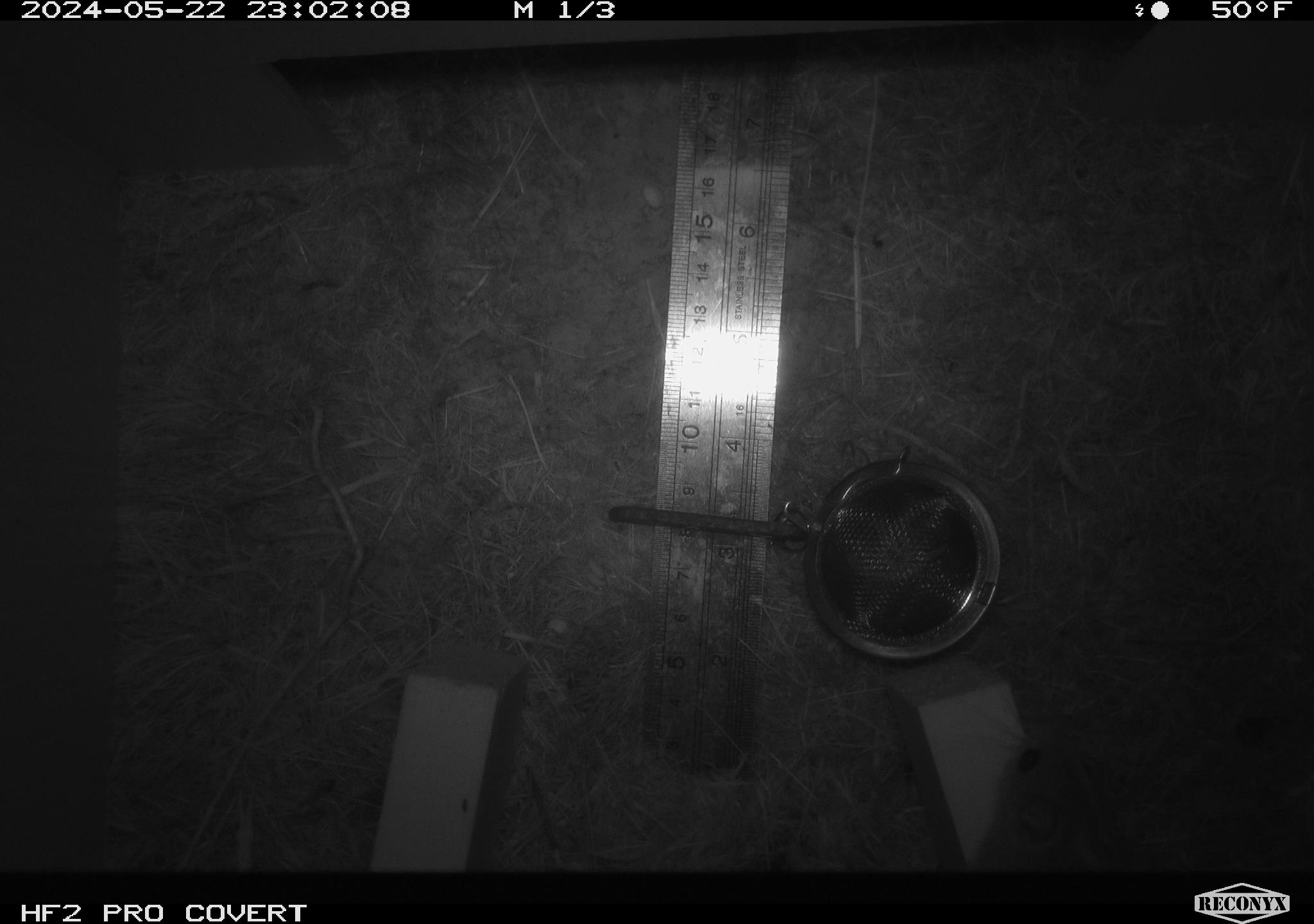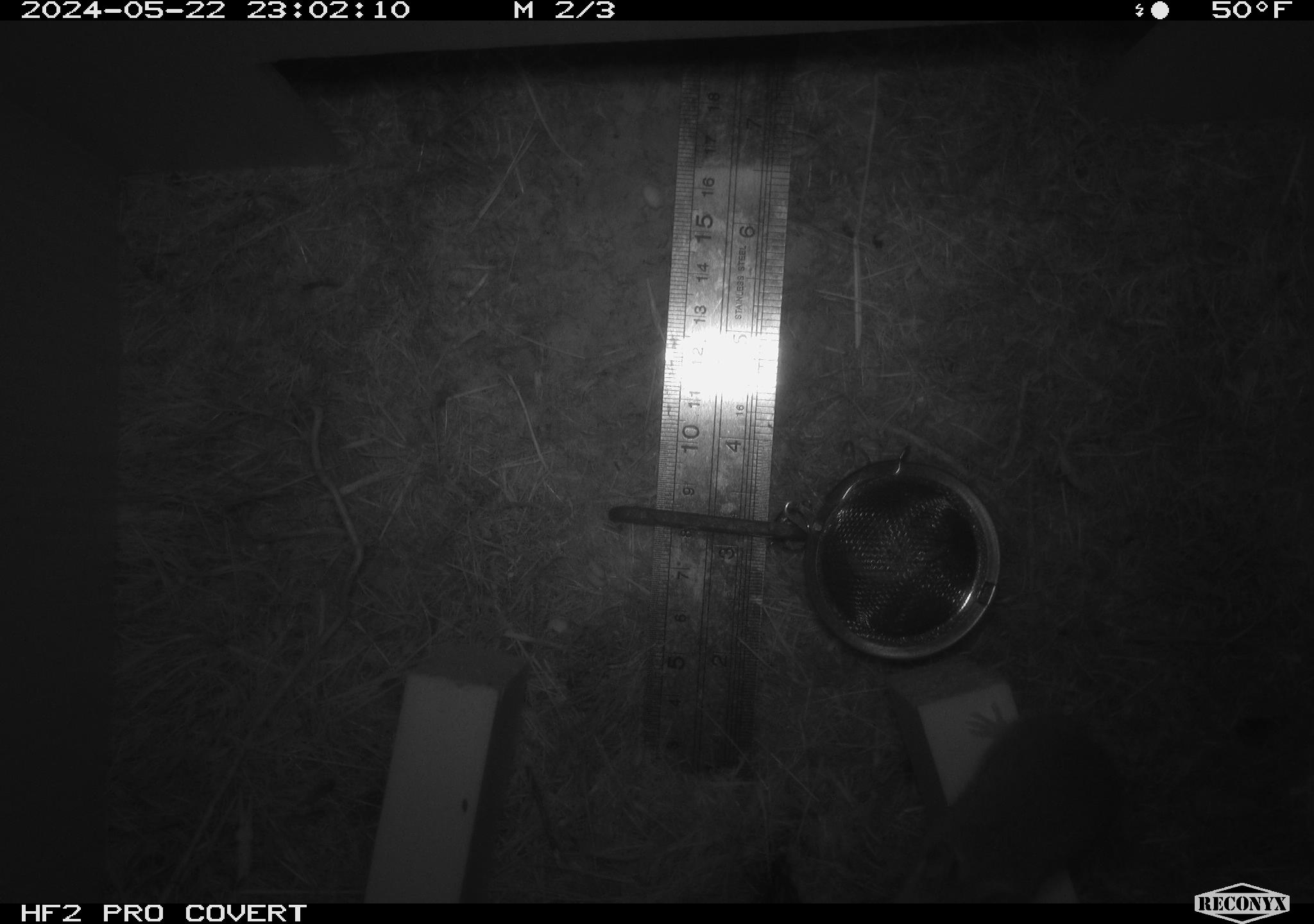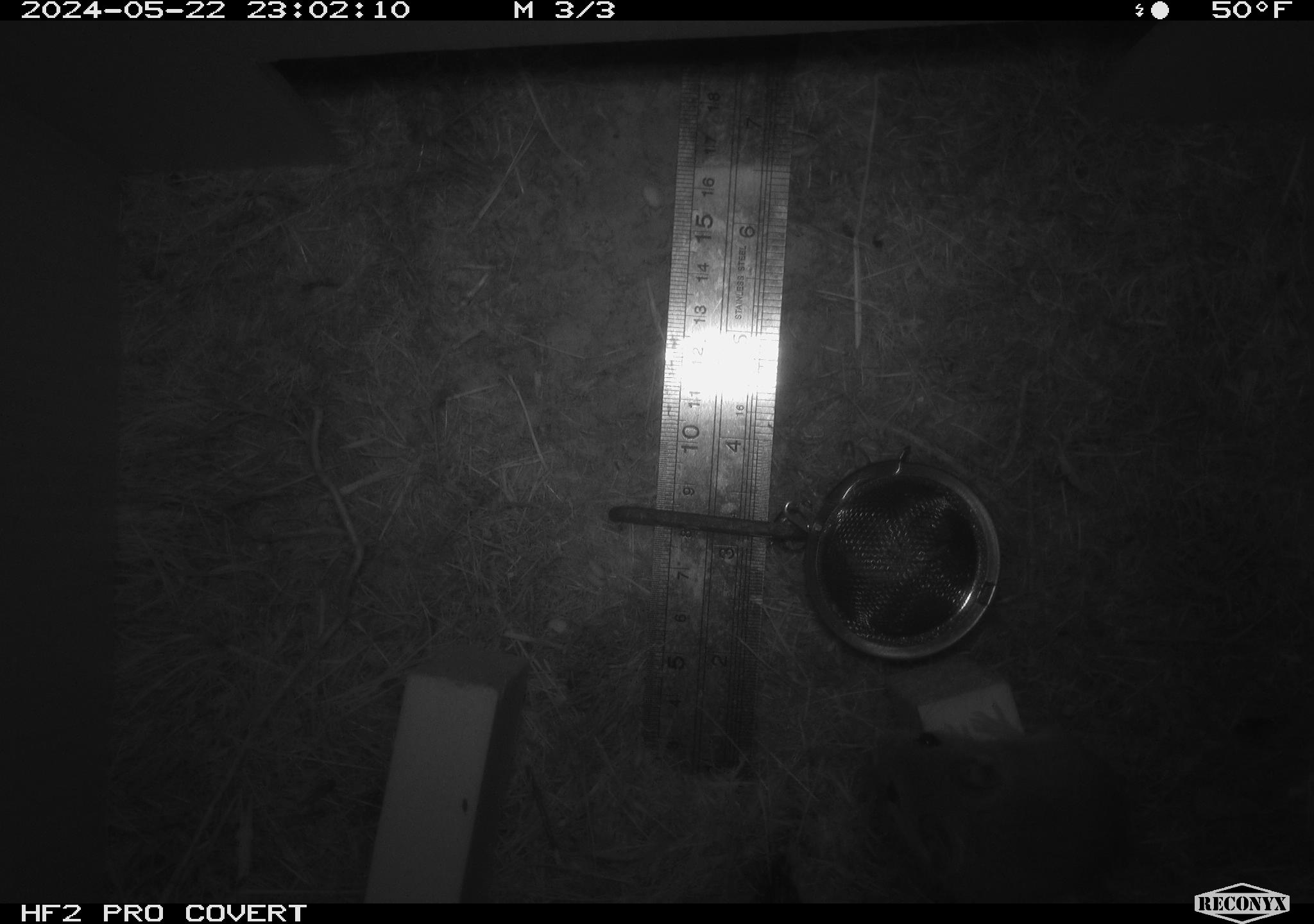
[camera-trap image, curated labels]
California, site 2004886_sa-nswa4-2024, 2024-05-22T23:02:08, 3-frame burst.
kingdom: Animalia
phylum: Chordata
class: Mammalia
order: Rodentia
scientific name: Rodentia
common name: rodent